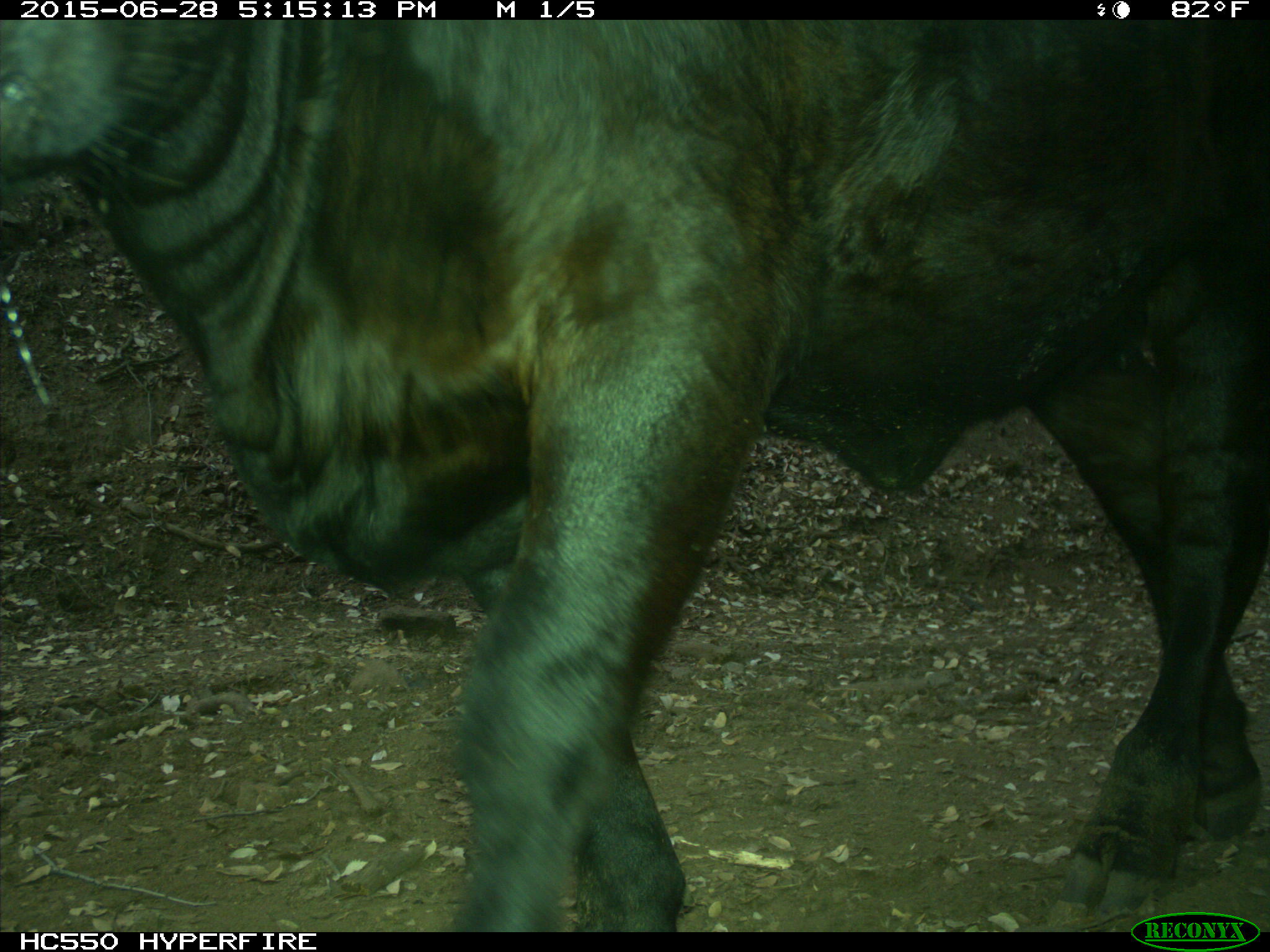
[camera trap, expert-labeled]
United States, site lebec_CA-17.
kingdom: Animalia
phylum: Chordata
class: Mammalia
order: Artiodactyla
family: Bovidae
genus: Bos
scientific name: Bos taurus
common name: domestic cow